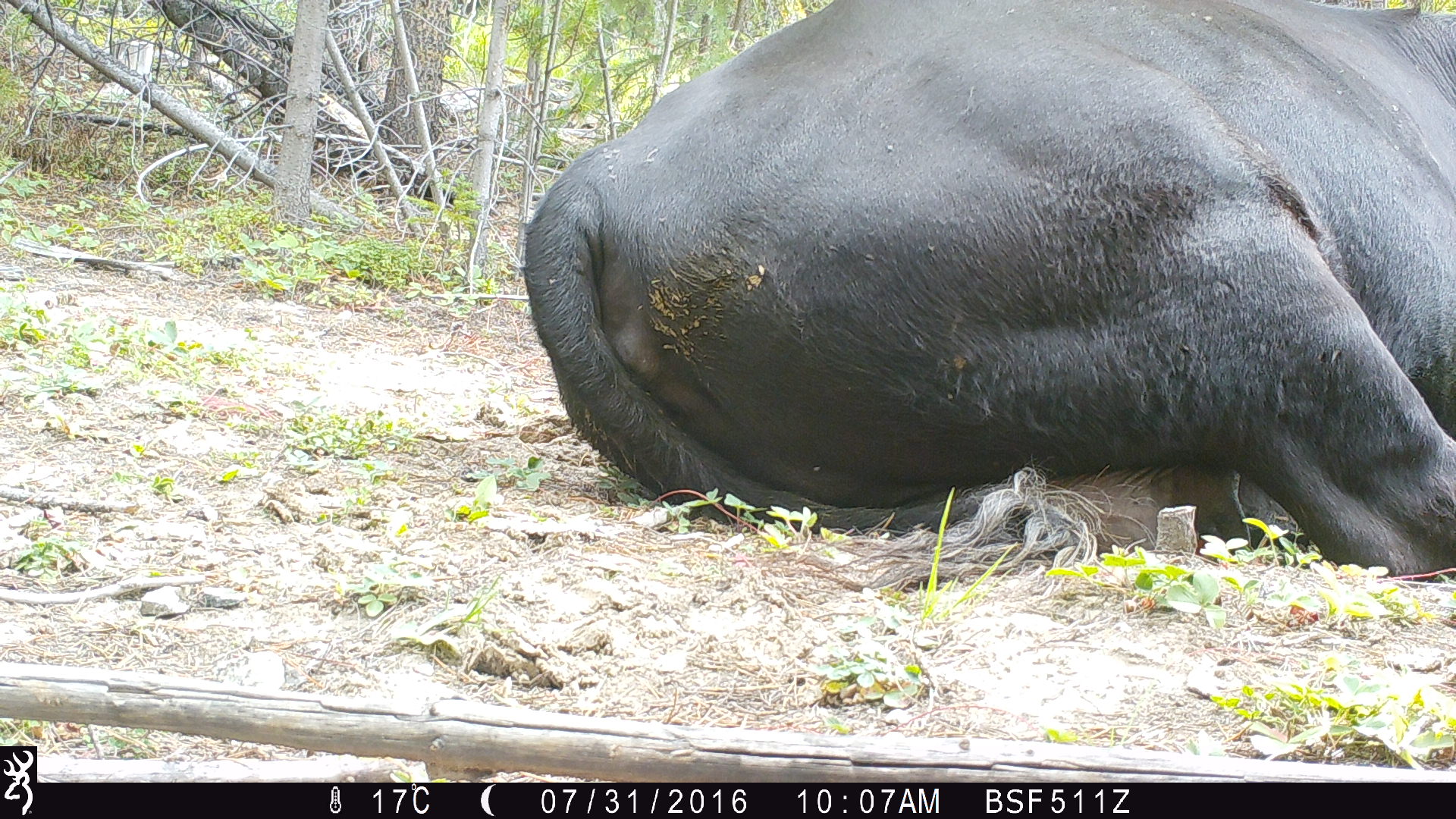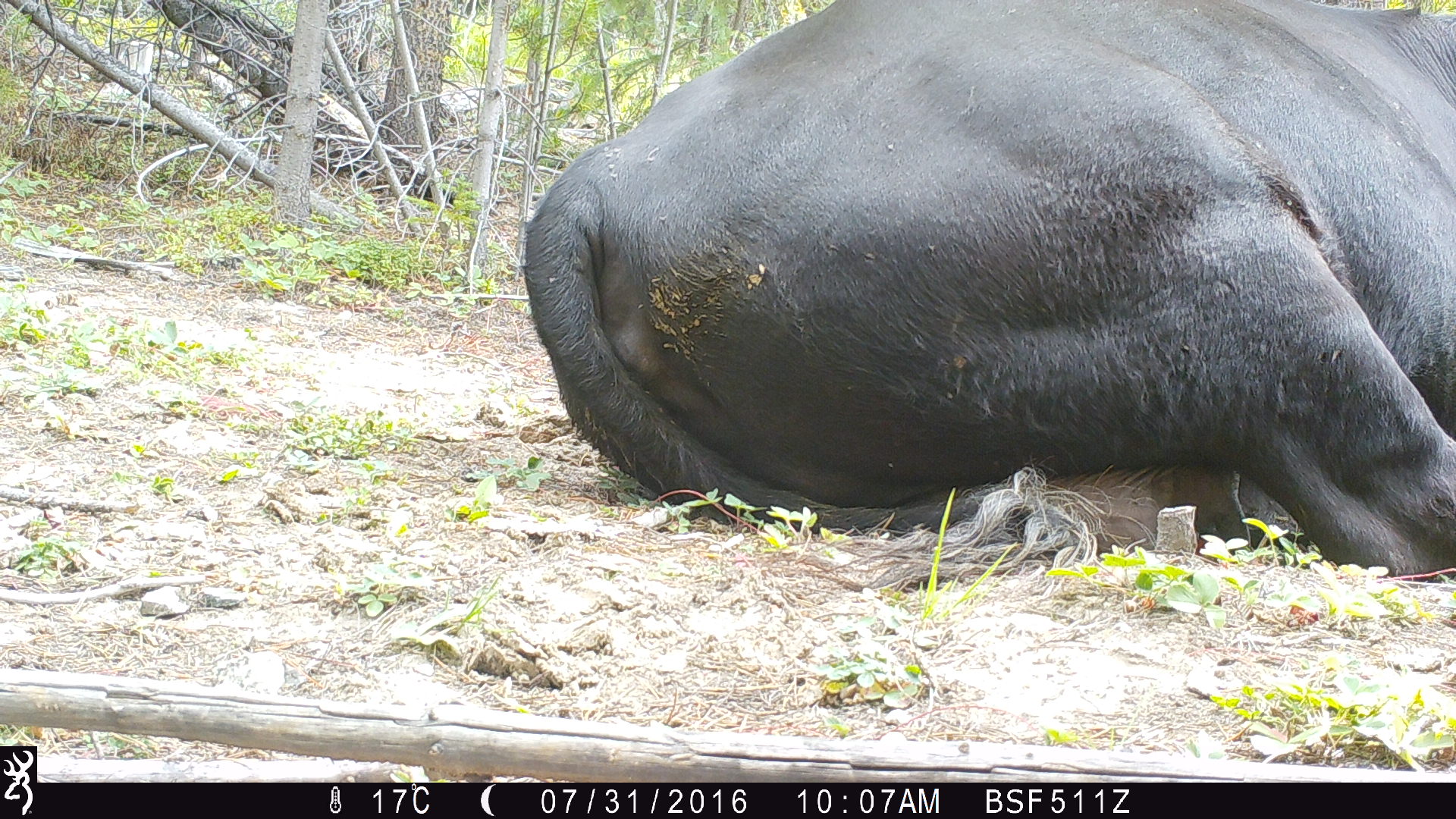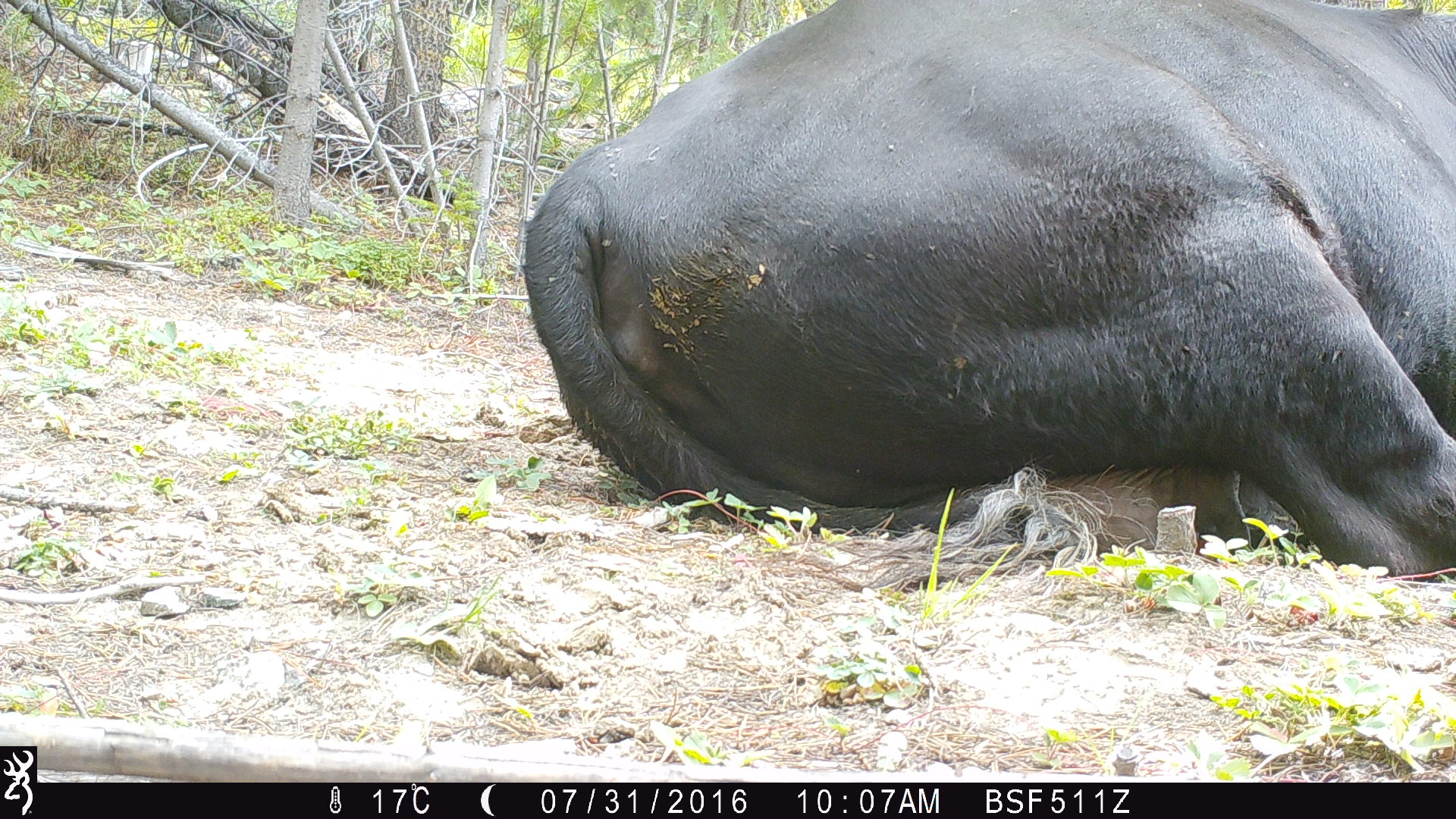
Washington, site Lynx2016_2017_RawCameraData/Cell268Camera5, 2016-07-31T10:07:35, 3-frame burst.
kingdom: Animalia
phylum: Chordata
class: Mammalia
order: Artiodactyla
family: Bovidae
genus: Bos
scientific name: Bos taurus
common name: domestic cattle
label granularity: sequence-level